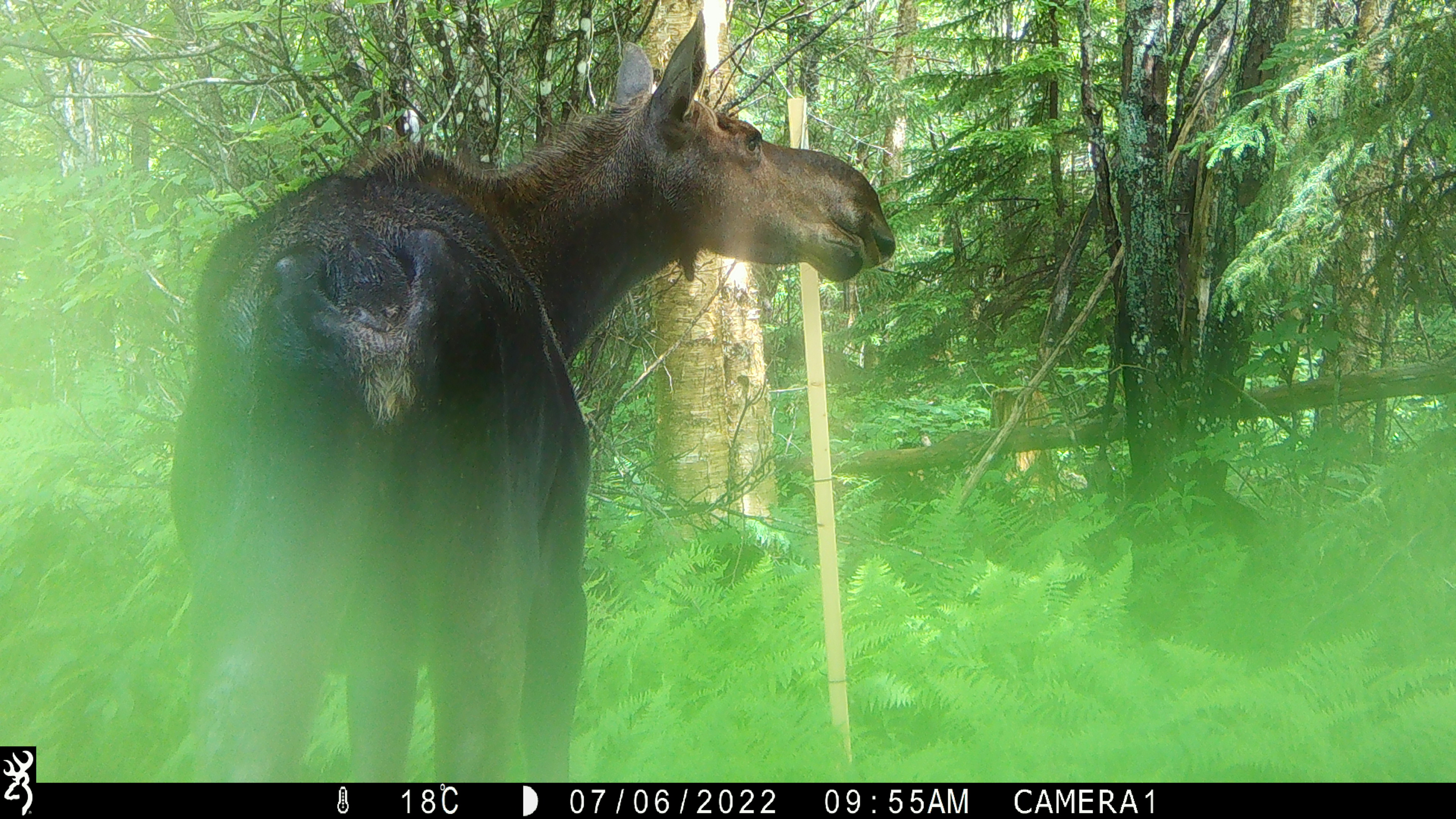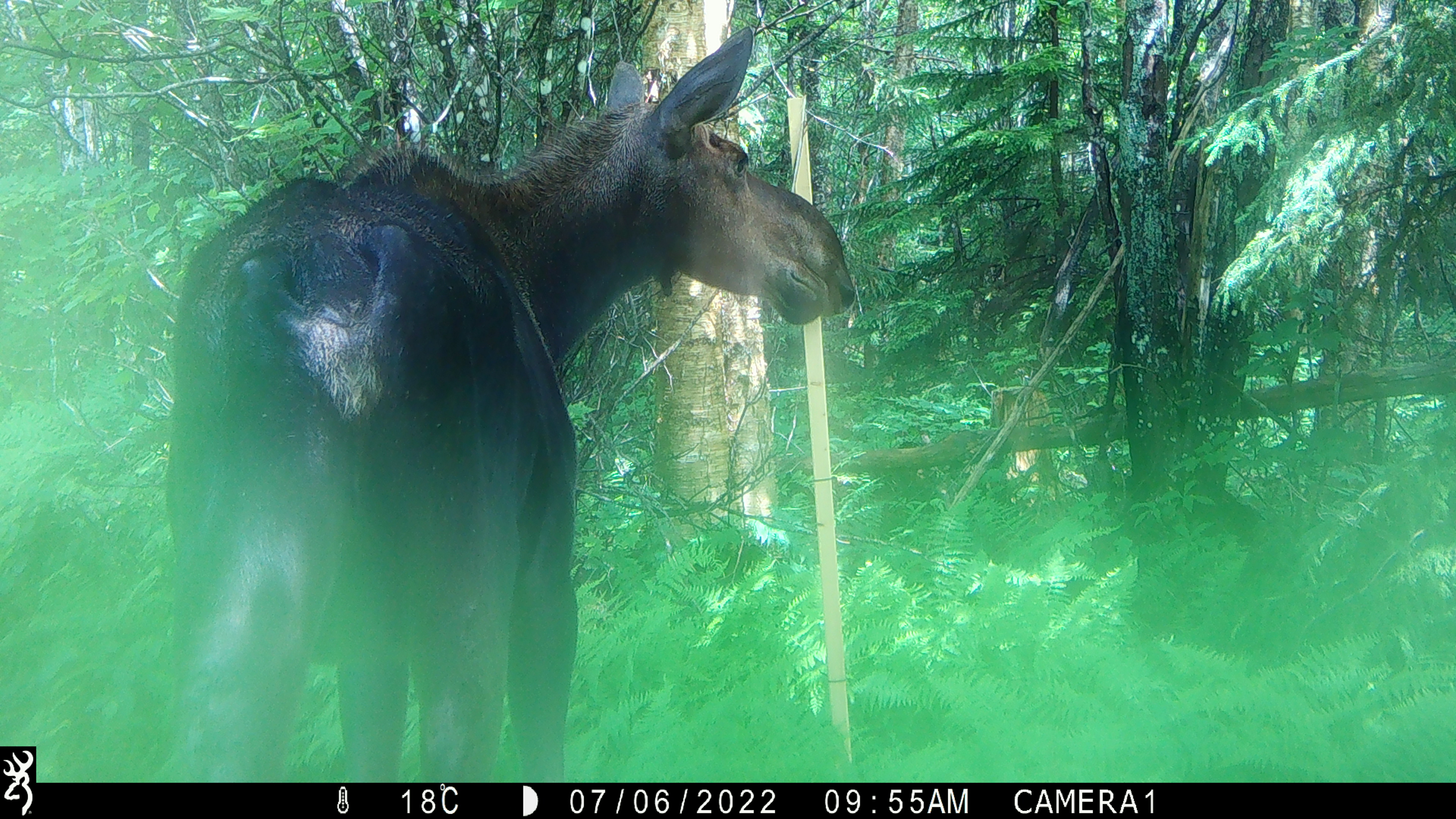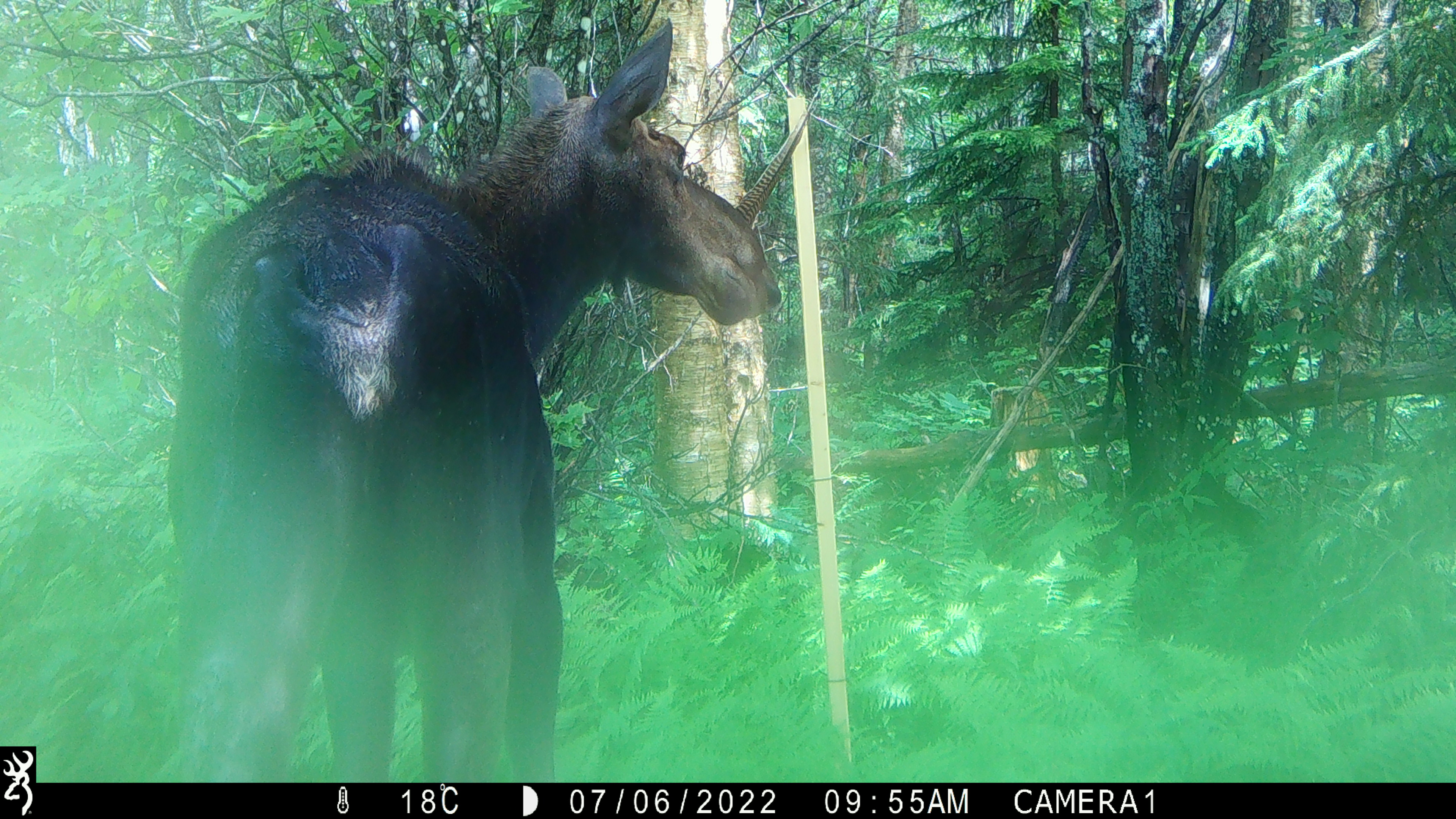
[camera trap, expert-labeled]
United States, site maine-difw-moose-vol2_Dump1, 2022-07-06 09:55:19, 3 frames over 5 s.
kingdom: Animalia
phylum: Chordata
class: Mammalia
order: Artiodactyla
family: Cervidae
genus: Alces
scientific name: Alces alces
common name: moose